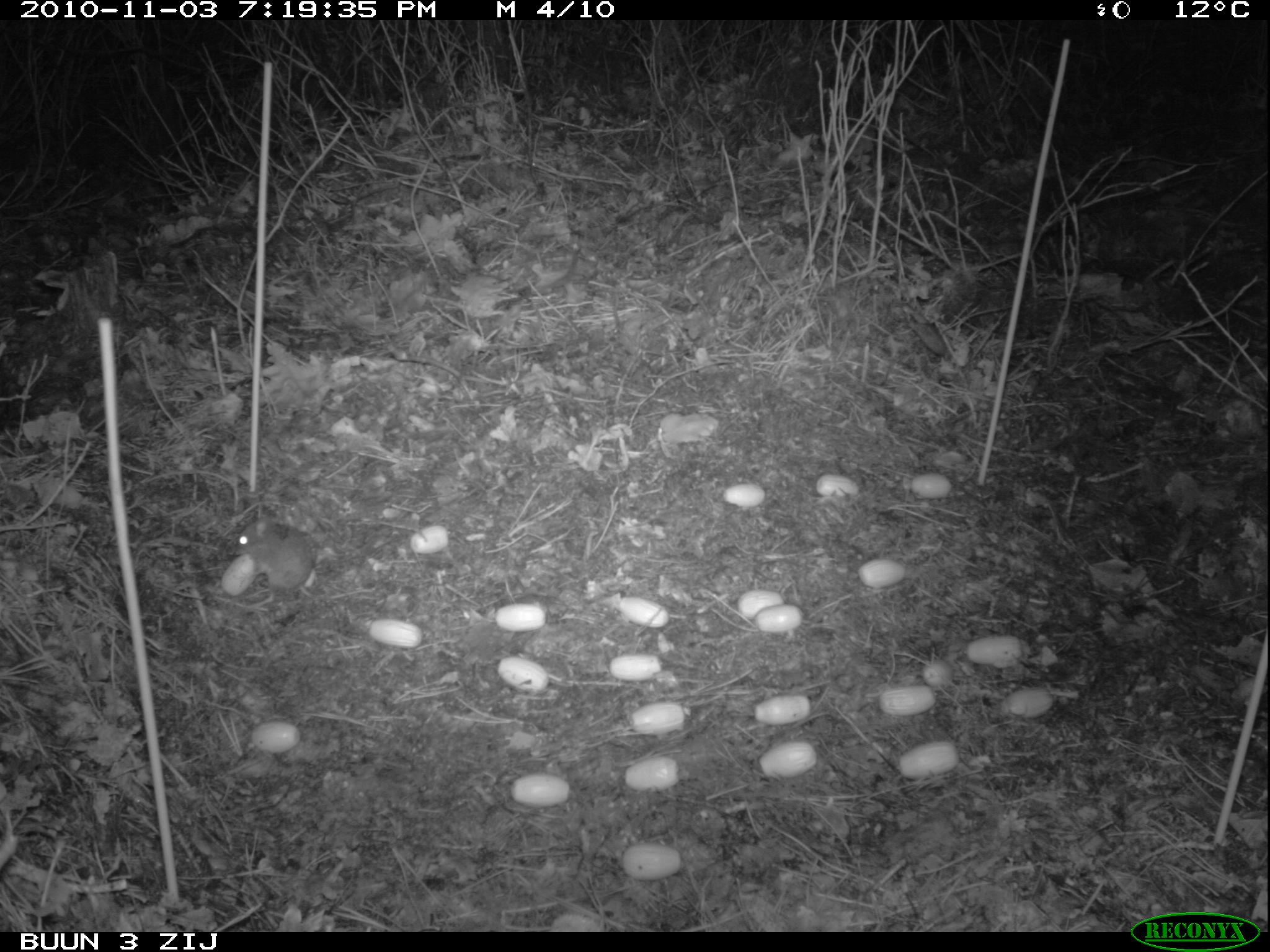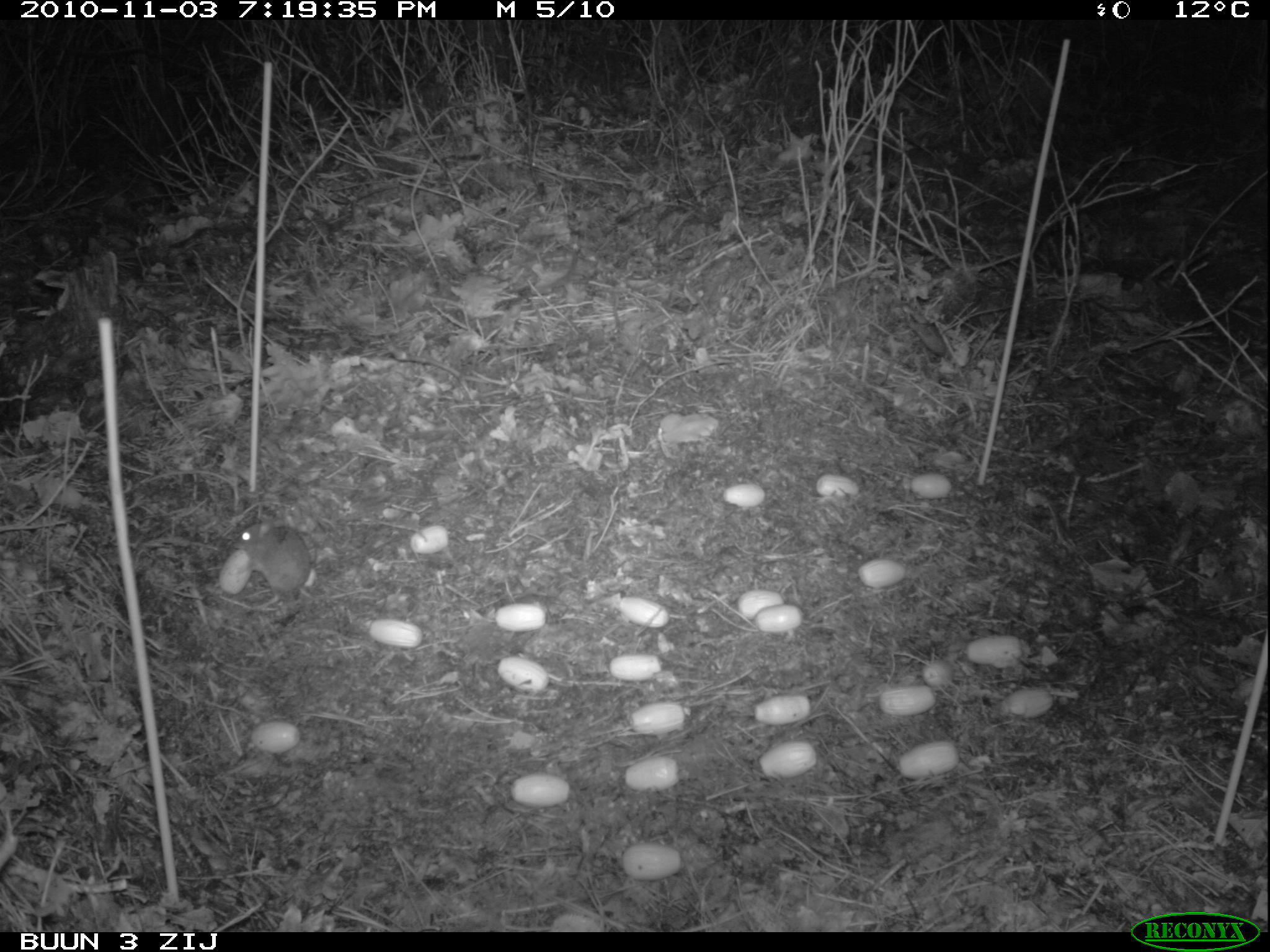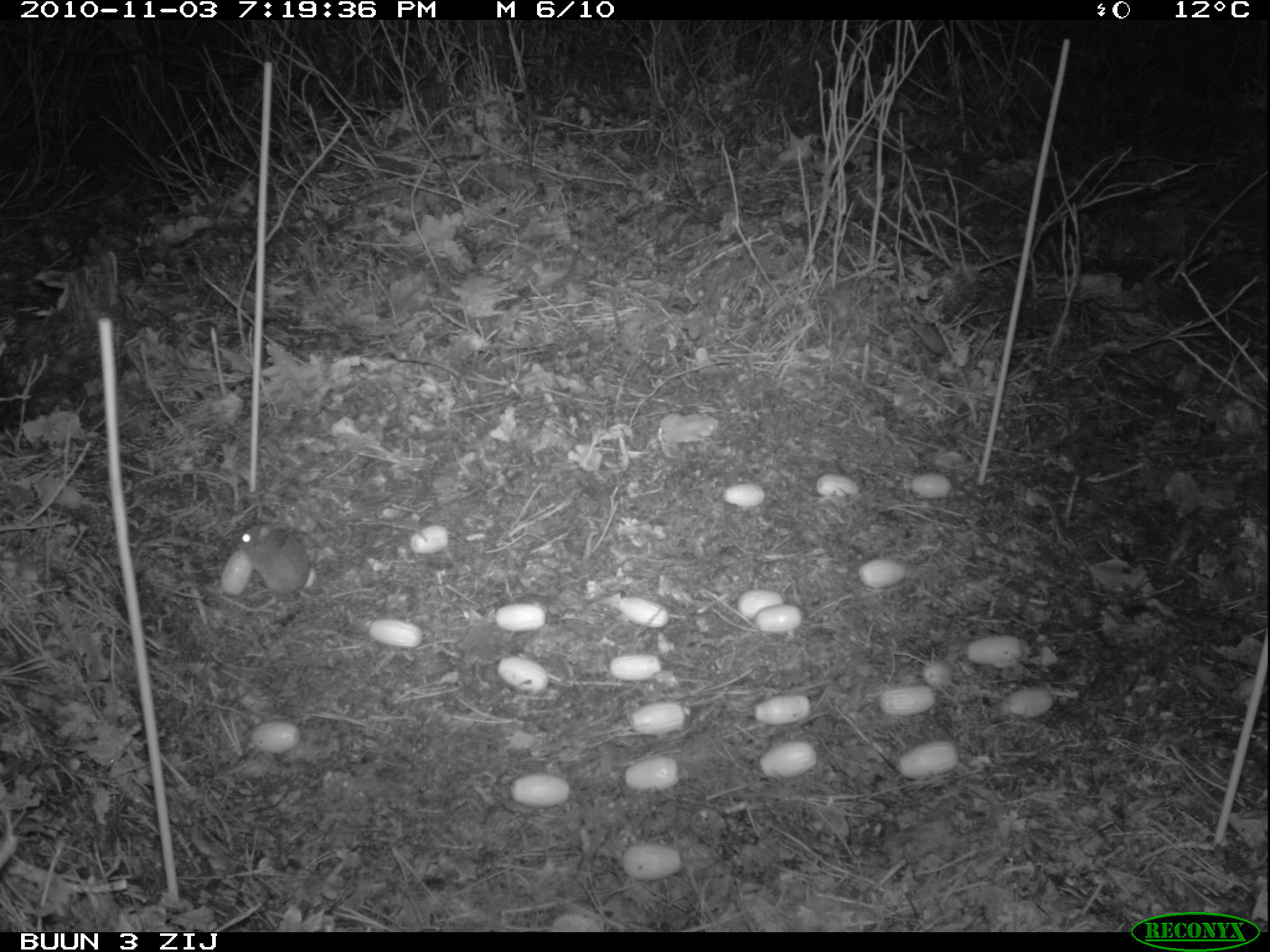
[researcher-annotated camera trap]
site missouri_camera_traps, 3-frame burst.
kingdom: Animalia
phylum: Chordata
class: Mammalia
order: Rodentia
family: Muridae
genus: Apodemus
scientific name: Apodemus sylvaticus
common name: wood mouse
Wood mouse (Apodemus sylvaticus). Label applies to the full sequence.